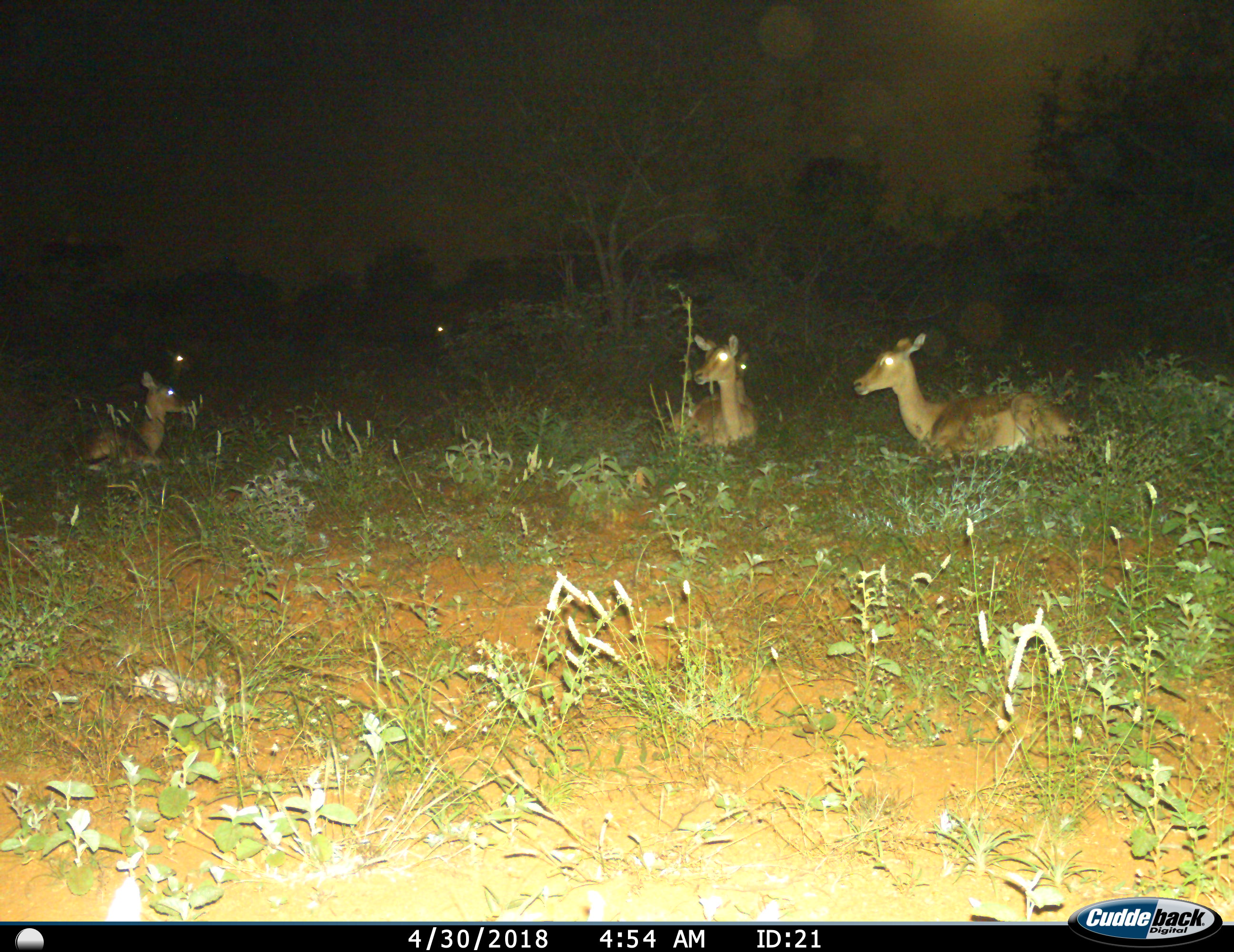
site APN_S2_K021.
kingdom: Animalia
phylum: Chordata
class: Mammalia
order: Artiodactyla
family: Bovidae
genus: Aepyceros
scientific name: Aepyceros melampus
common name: impala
Impala (Aepyceros melampus), count 6. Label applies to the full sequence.